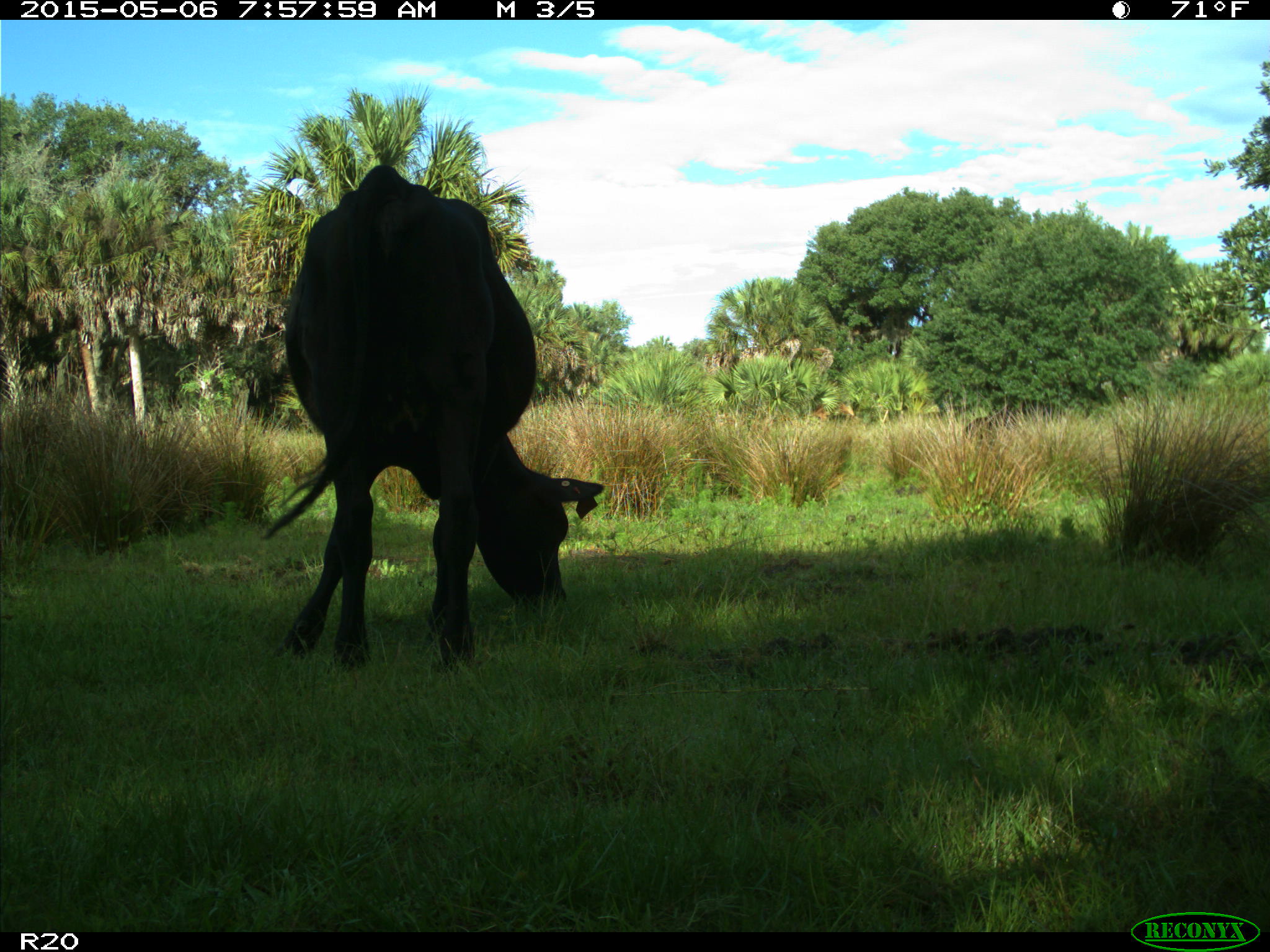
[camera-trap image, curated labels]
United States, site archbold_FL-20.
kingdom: Animalia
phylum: Chordata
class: Mammalia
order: Artiodactyla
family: Bovidae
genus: Bos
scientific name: Bos taurus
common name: domestic cow